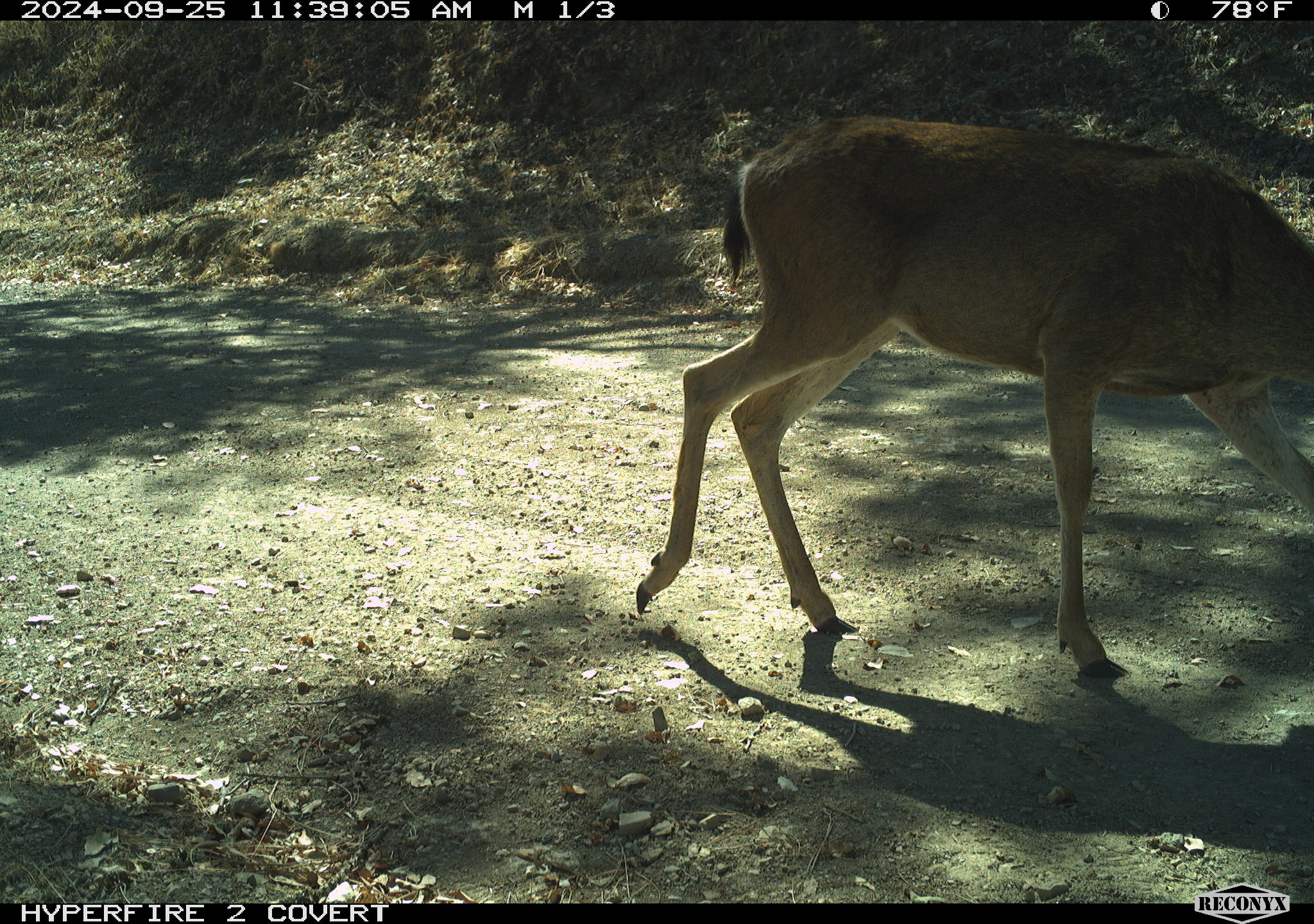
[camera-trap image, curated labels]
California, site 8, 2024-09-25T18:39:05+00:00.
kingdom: Animalia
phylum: Chordata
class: Mammalia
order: Artiodactyla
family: Cervidae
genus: Odocoileus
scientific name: Odocoileus hemionus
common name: mule deer